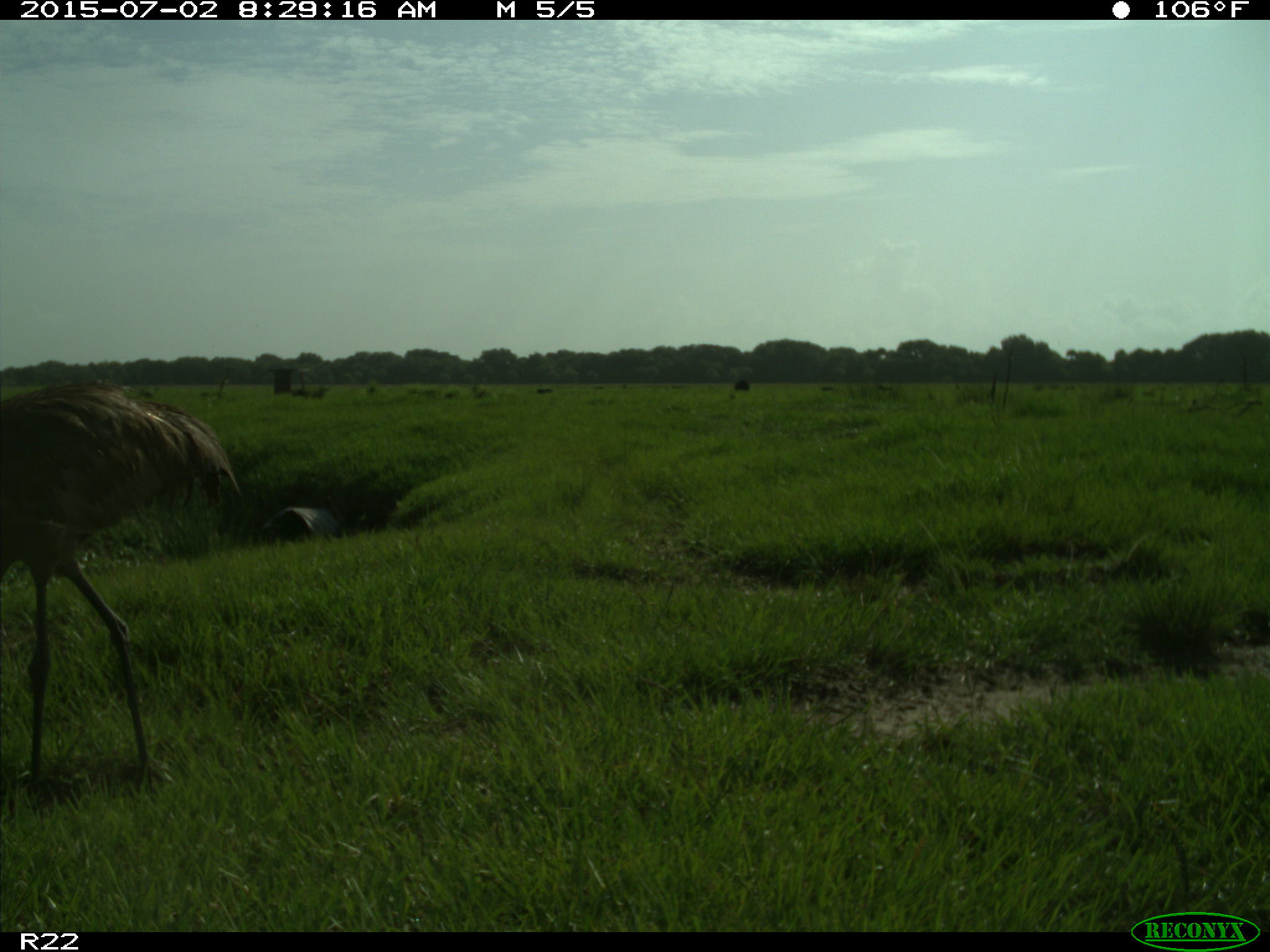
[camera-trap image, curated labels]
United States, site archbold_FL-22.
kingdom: Animalia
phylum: Chordata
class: Mammalia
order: Artiodactyla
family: Bovidae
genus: Bos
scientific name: Bos taurus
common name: domestic cow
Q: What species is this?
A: Bos taurus (domestic cow).